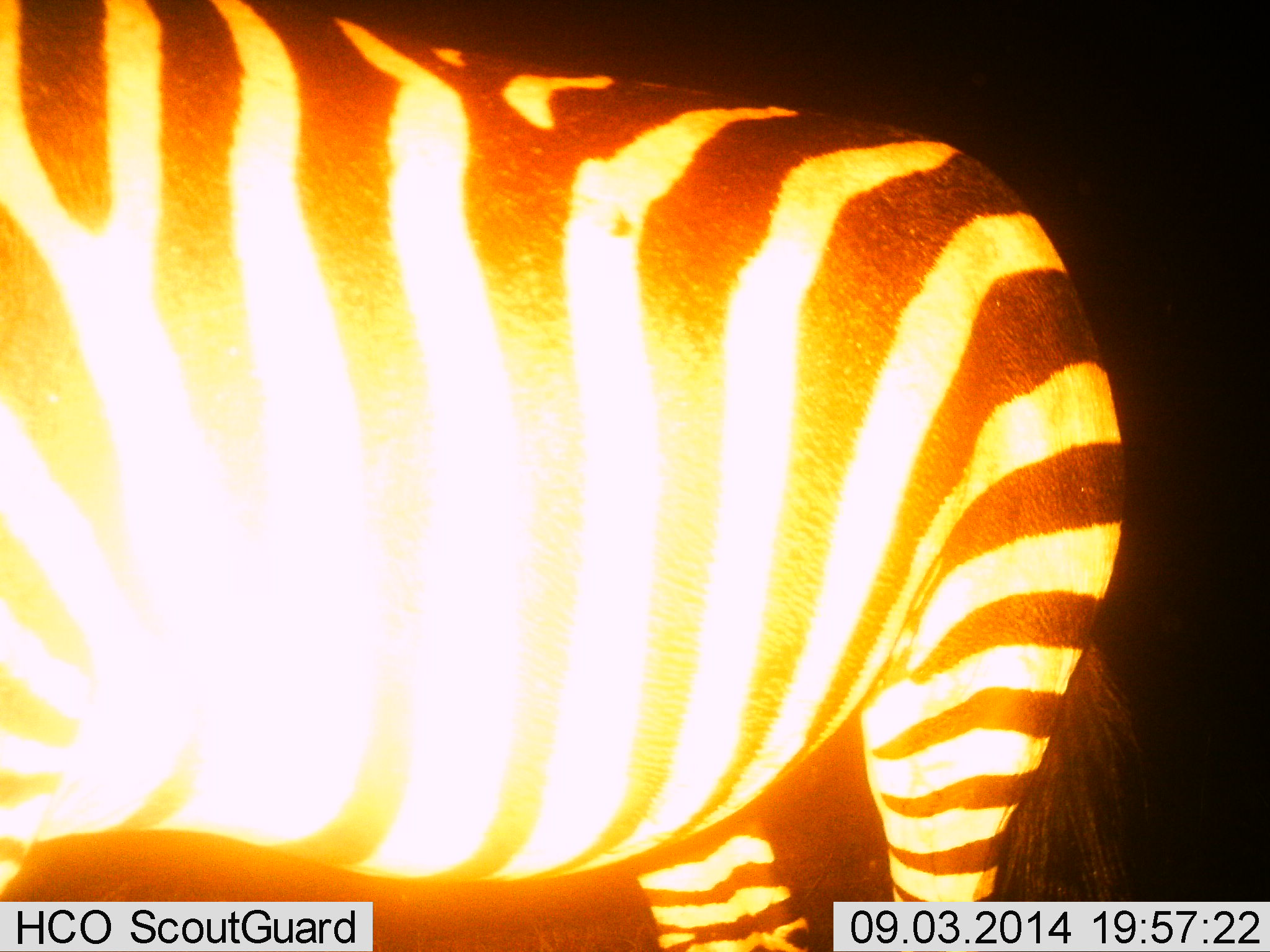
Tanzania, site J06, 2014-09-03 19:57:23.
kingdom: Animalia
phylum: Chordata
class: Mammalia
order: Perissodactyla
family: Equidae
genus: Equus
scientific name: Equus quagga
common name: plains zebra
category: zebra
Zebra (plains zebra) (Equus quagga), count 1. Behavior (volunteer vote fractions): standing 100%, resting 0%, moving 0%, interacting 0%. Young present (vote fraction): 0%. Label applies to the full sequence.